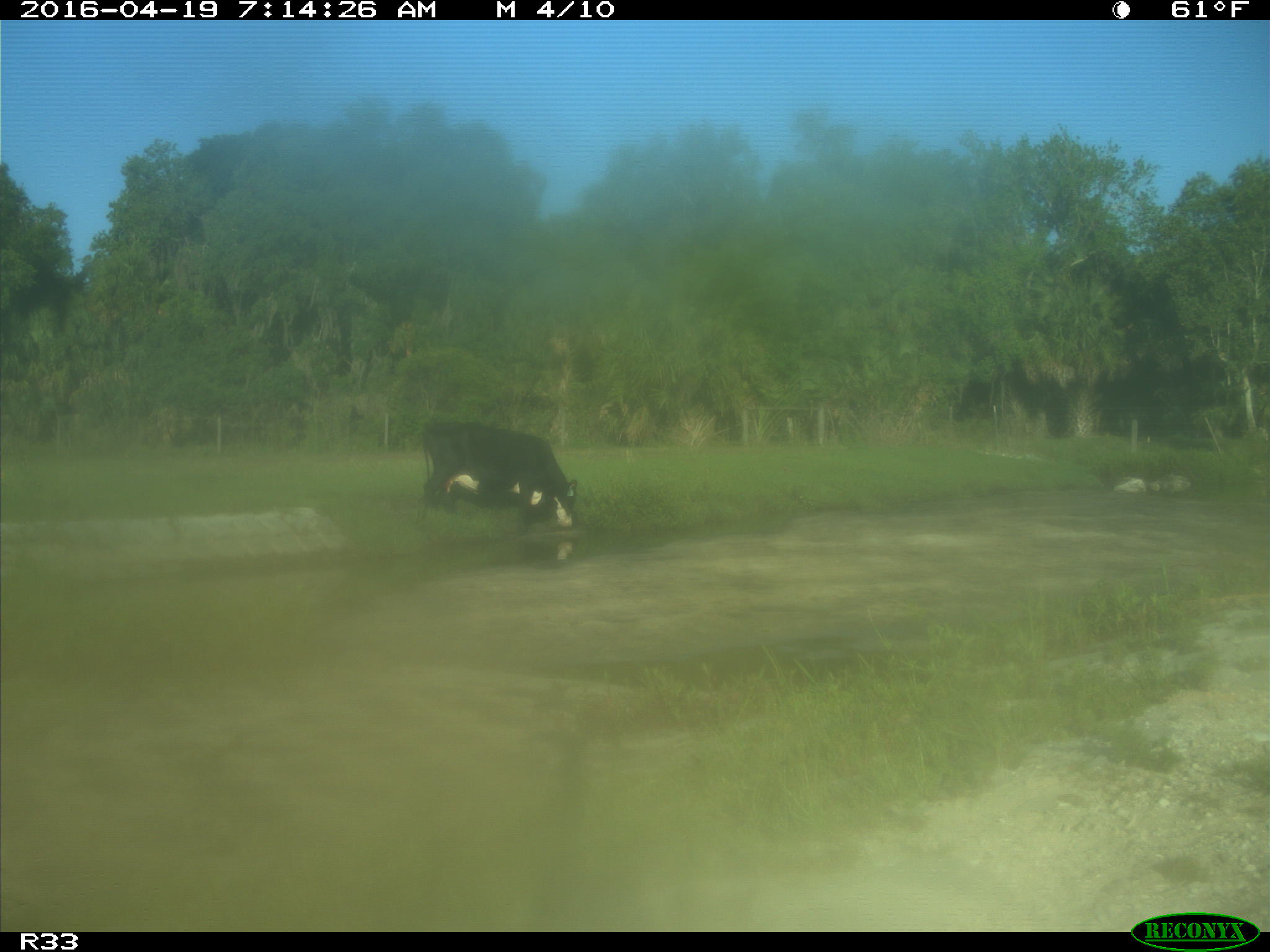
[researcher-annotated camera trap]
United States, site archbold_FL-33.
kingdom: Animalia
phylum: Chordata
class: Mammalia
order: Artiodactyla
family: Bovidae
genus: Bos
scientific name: Bos taurus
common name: domestic cow